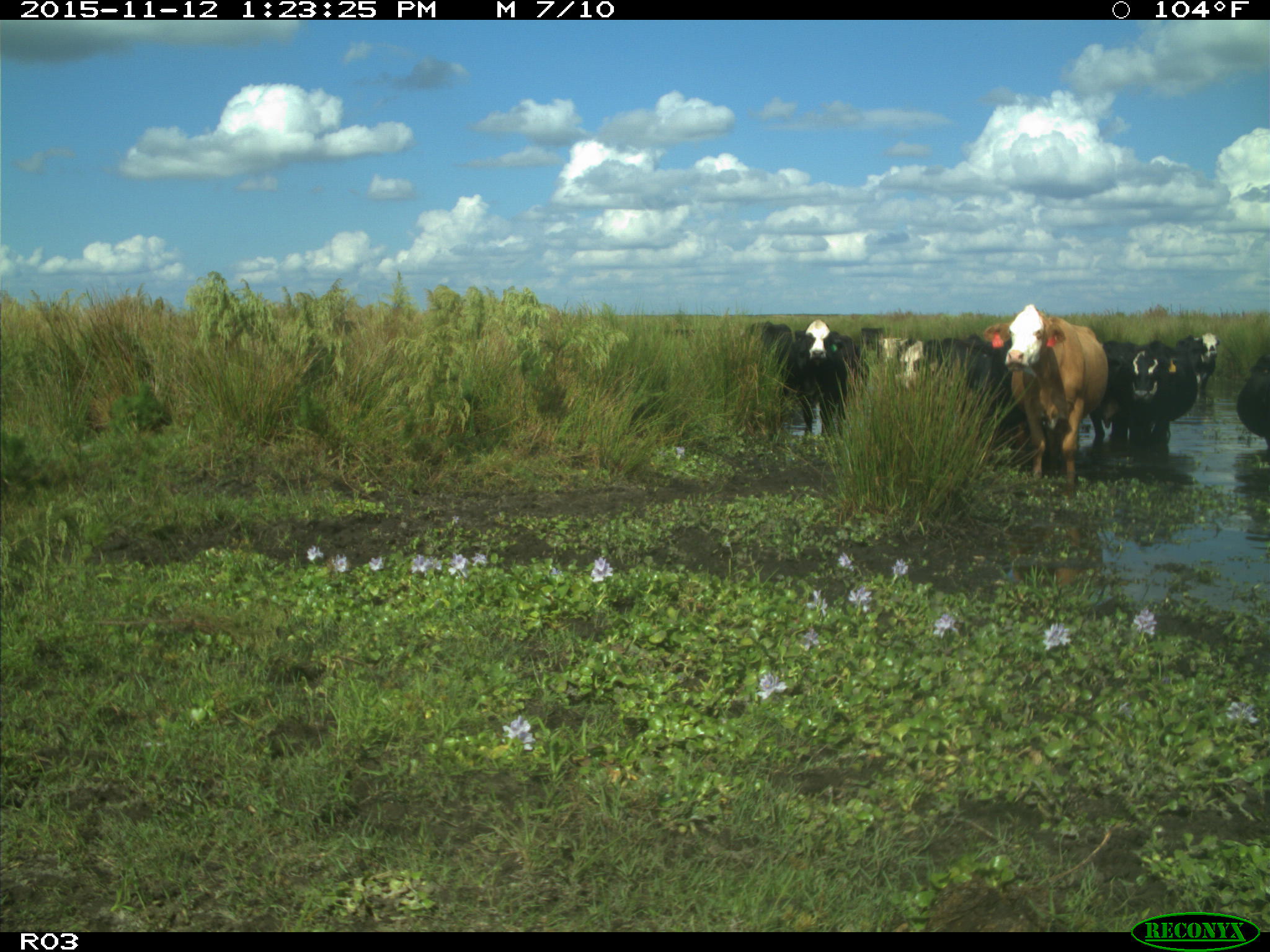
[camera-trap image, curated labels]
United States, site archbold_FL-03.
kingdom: Animalia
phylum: Chordata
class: Mammalia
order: Artiodactyla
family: Bovidae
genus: Bos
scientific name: Bos taurus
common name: domestic cow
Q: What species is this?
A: Bos taurus (domestic cow).